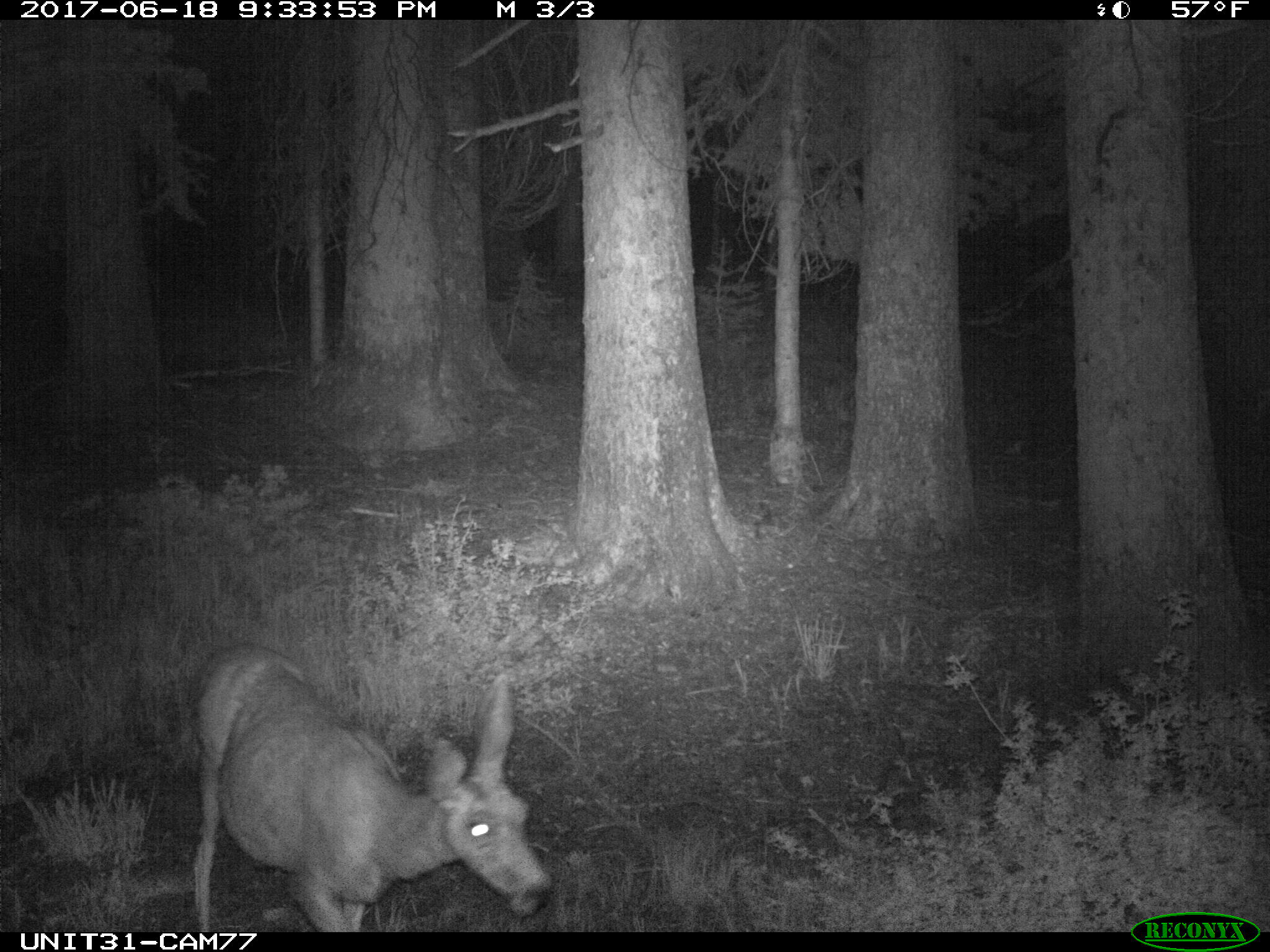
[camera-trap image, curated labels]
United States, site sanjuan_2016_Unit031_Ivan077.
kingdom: Animalia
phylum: Chordata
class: Mammalia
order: Artiodactyla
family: Cervidae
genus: Odocoileus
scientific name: Odocoileus hemionus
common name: mule deer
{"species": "Odocoileus hemionus (mule deer)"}